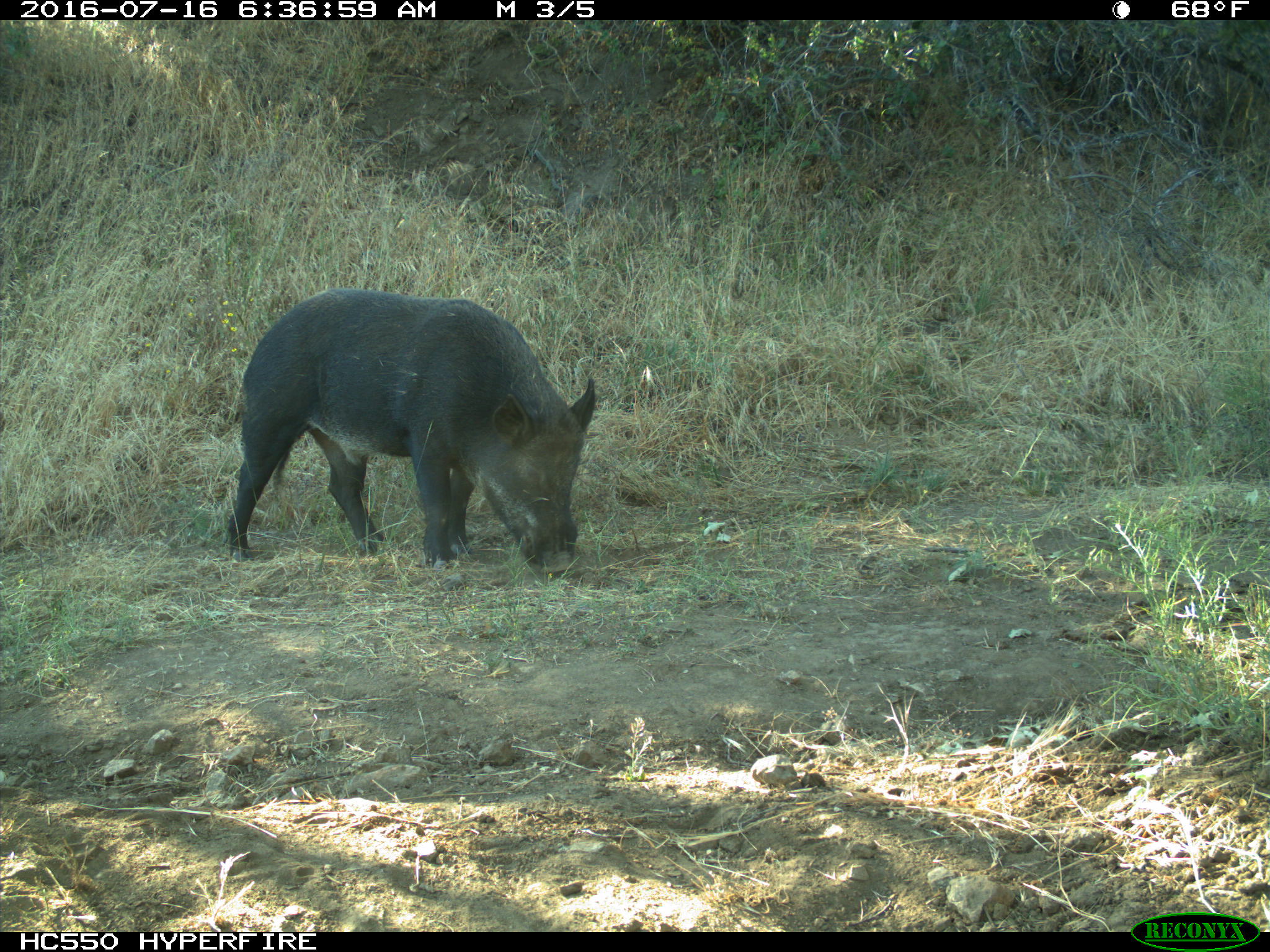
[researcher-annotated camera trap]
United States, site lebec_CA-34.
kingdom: Animalia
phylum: Chordata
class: Mammalia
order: Artiodactyla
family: Suidae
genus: Sus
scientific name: Sus scrofa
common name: wild boar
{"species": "Sus scrofa (wild boar)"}